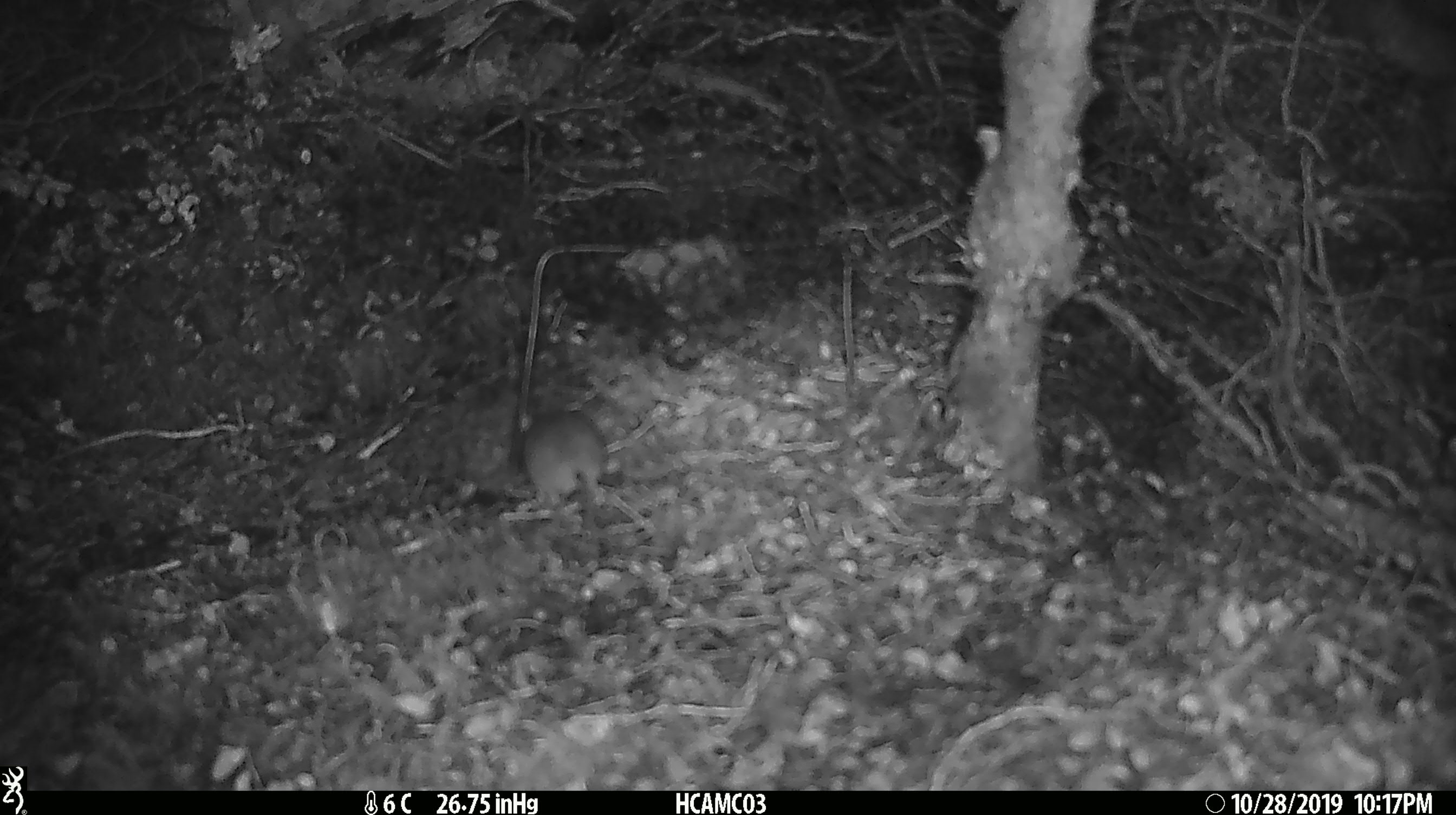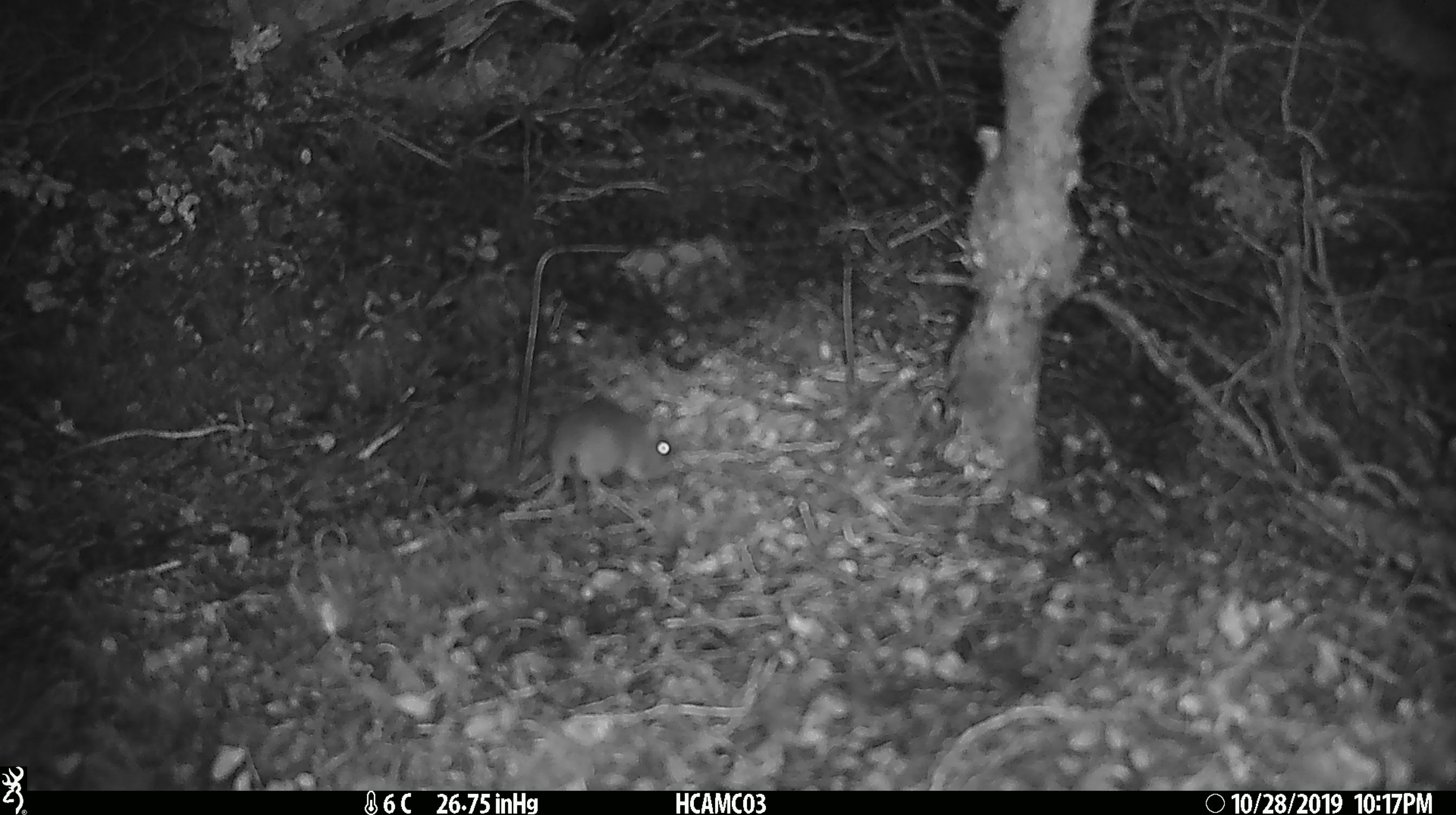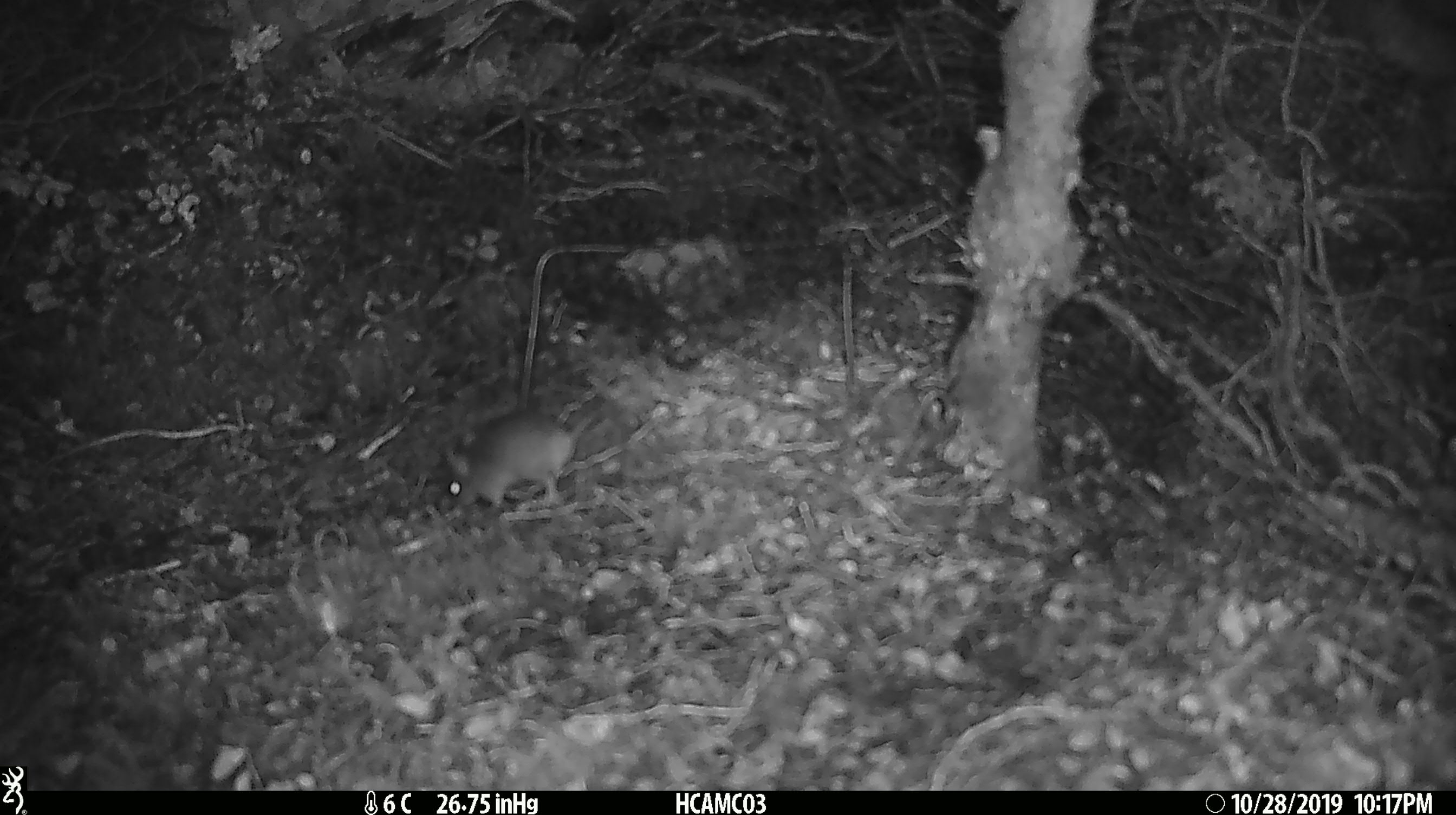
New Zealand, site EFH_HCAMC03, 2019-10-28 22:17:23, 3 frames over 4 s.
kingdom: Animalia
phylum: Chordata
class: Mammalia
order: Rodentia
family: Muridae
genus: Mus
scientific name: Mus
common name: mouse